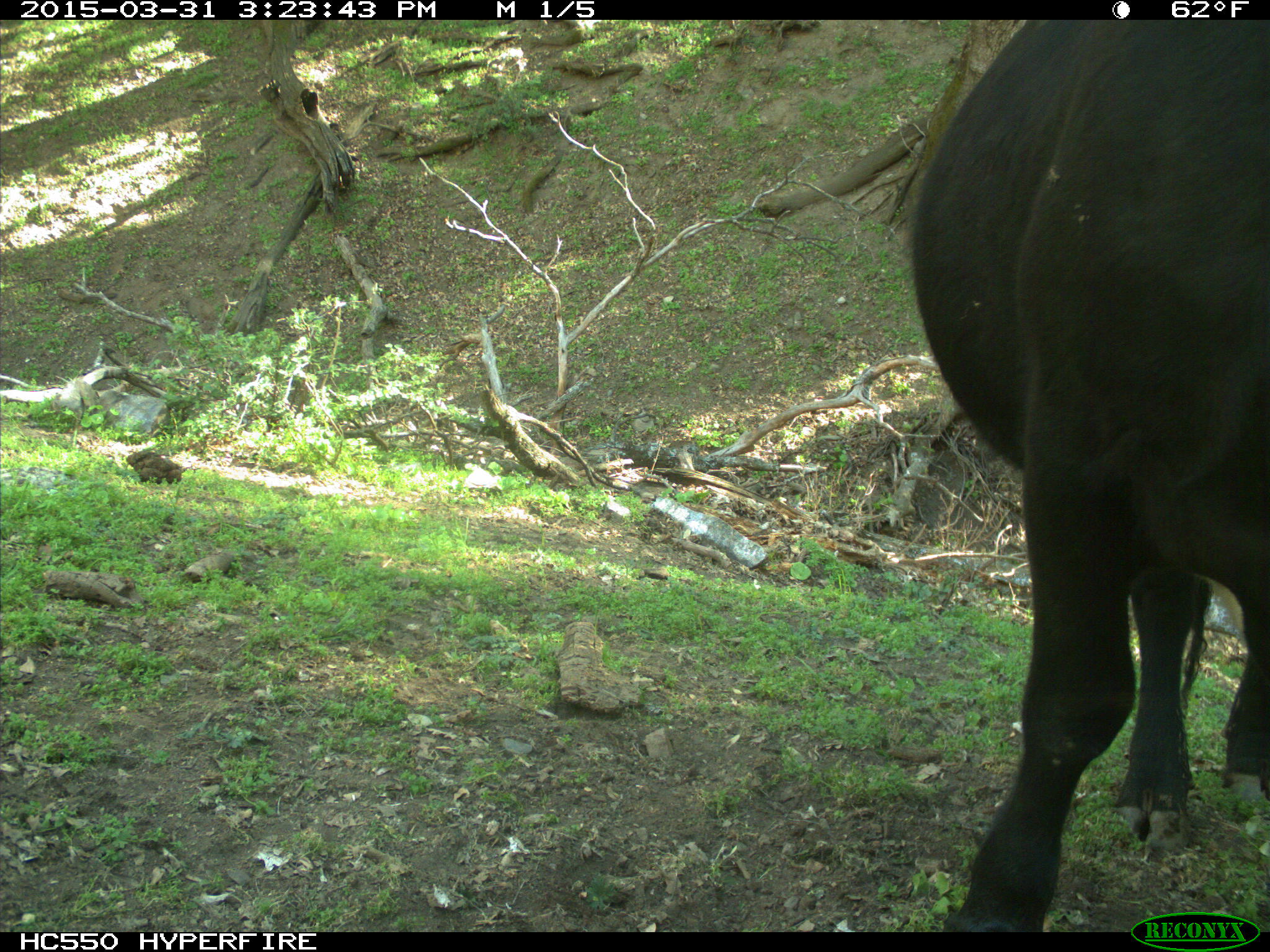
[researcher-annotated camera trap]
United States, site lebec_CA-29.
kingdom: Animalia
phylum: Chordata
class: Mammalia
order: Artiodactyla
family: Bovidae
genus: Bos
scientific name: Bos taurus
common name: domestic cow